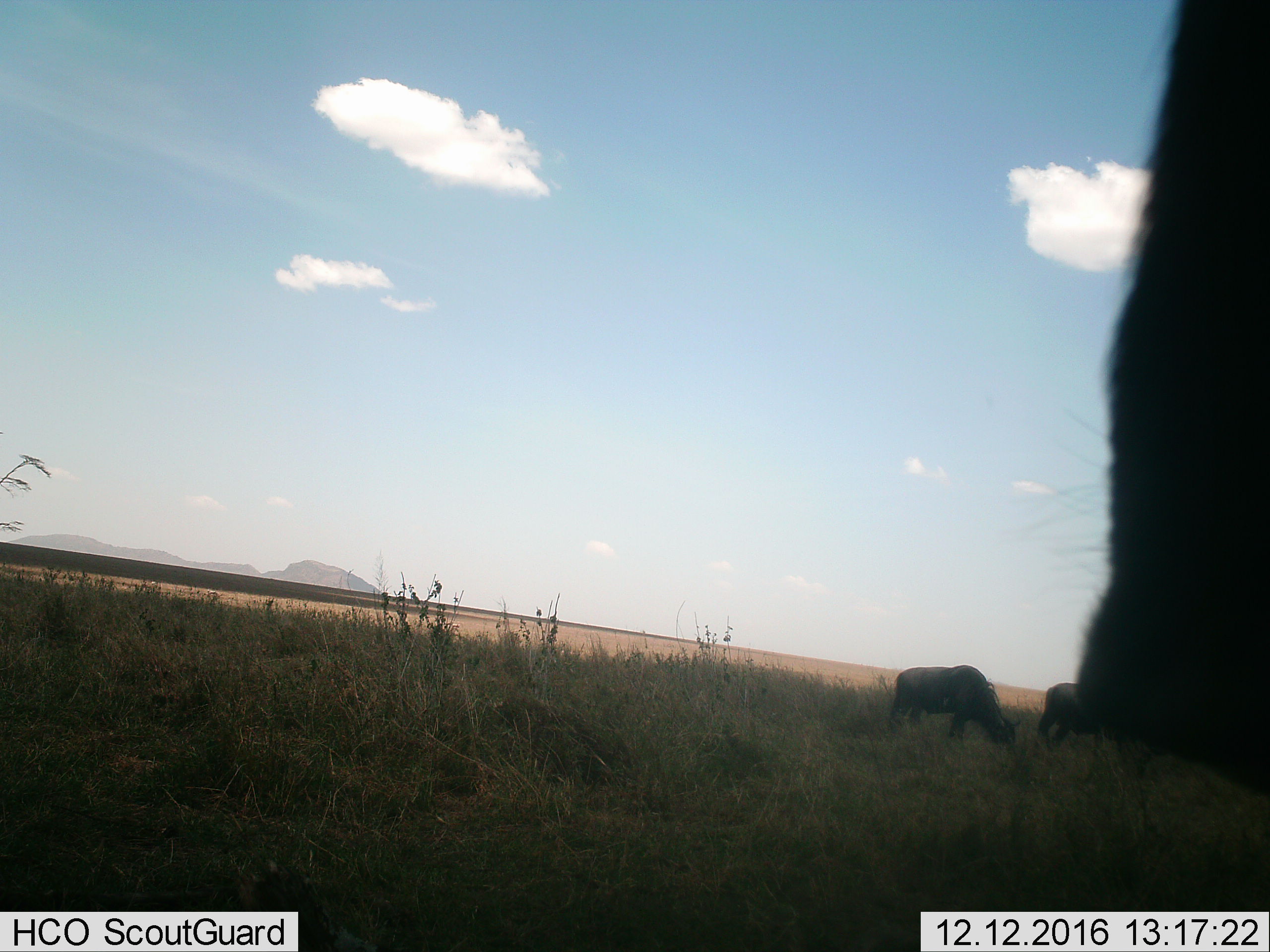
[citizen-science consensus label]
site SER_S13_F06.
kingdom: Animalia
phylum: Chordata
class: Mammalia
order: Artiodactyla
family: Bovidae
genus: Connochaetes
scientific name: Connochaetes taurinus taurinus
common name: blue wildebeest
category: wildebeestblue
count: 3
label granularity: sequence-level